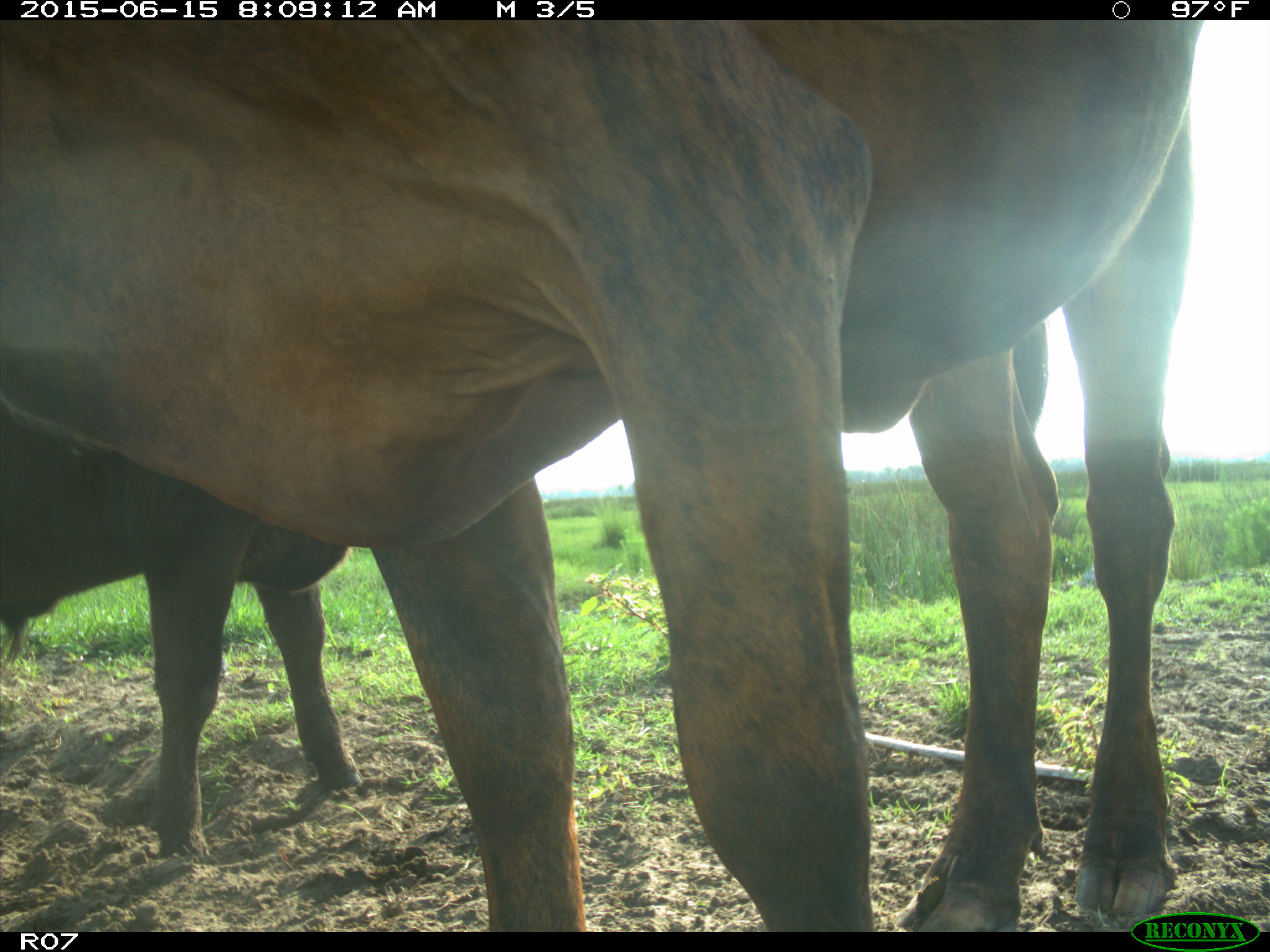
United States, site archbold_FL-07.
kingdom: Animalia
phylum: Chordata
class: Mammalia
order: Artiodactyla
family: Bovidae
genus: Bos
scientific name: Bos taurus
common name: domestic cow